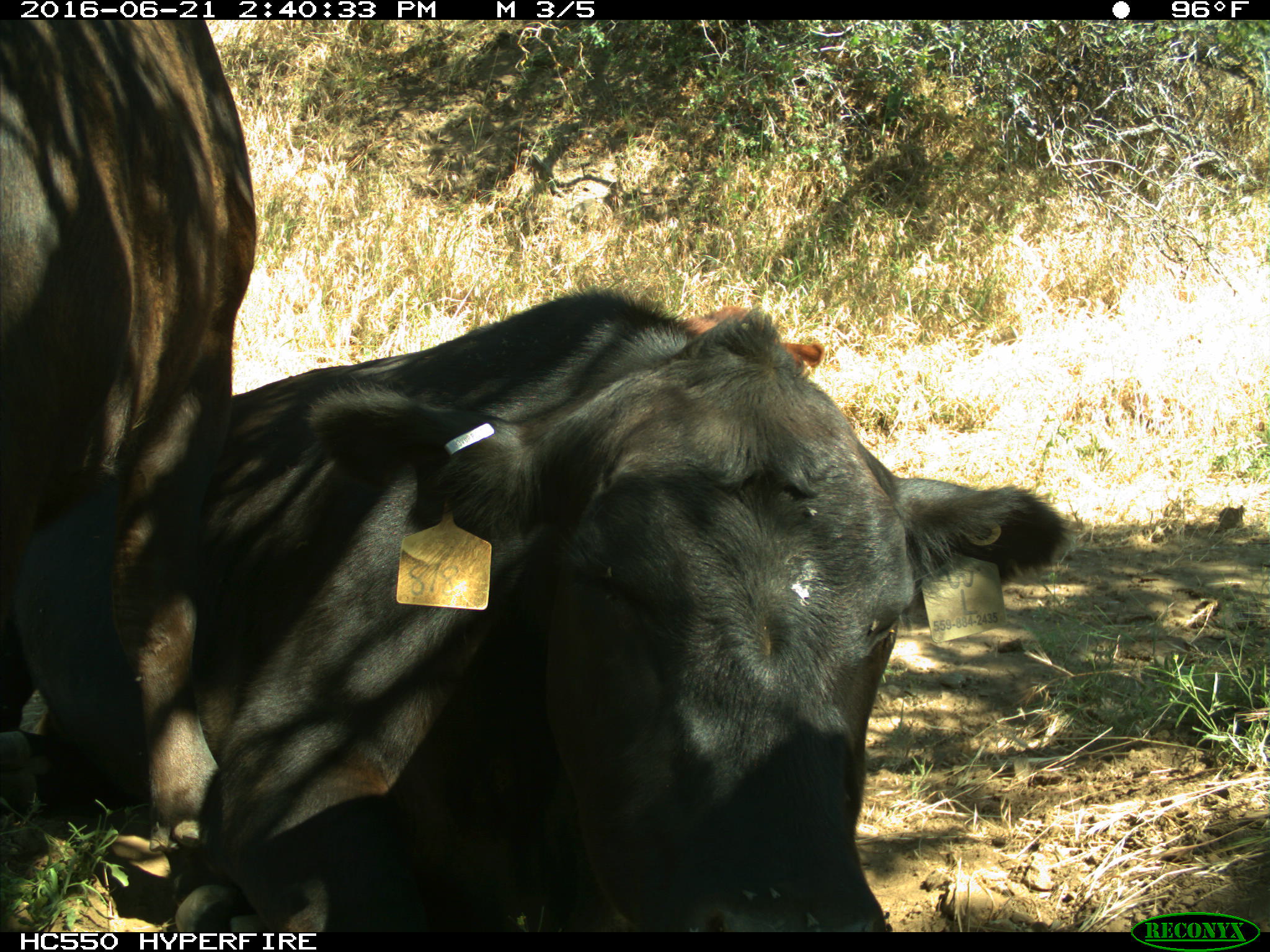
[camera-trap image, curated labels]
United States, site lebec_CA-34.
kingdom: Animalia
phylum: Chordata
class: Mammalia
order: Artiodactyla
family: Bovidae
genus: Bos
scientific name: Bos taurus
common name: domestic cow